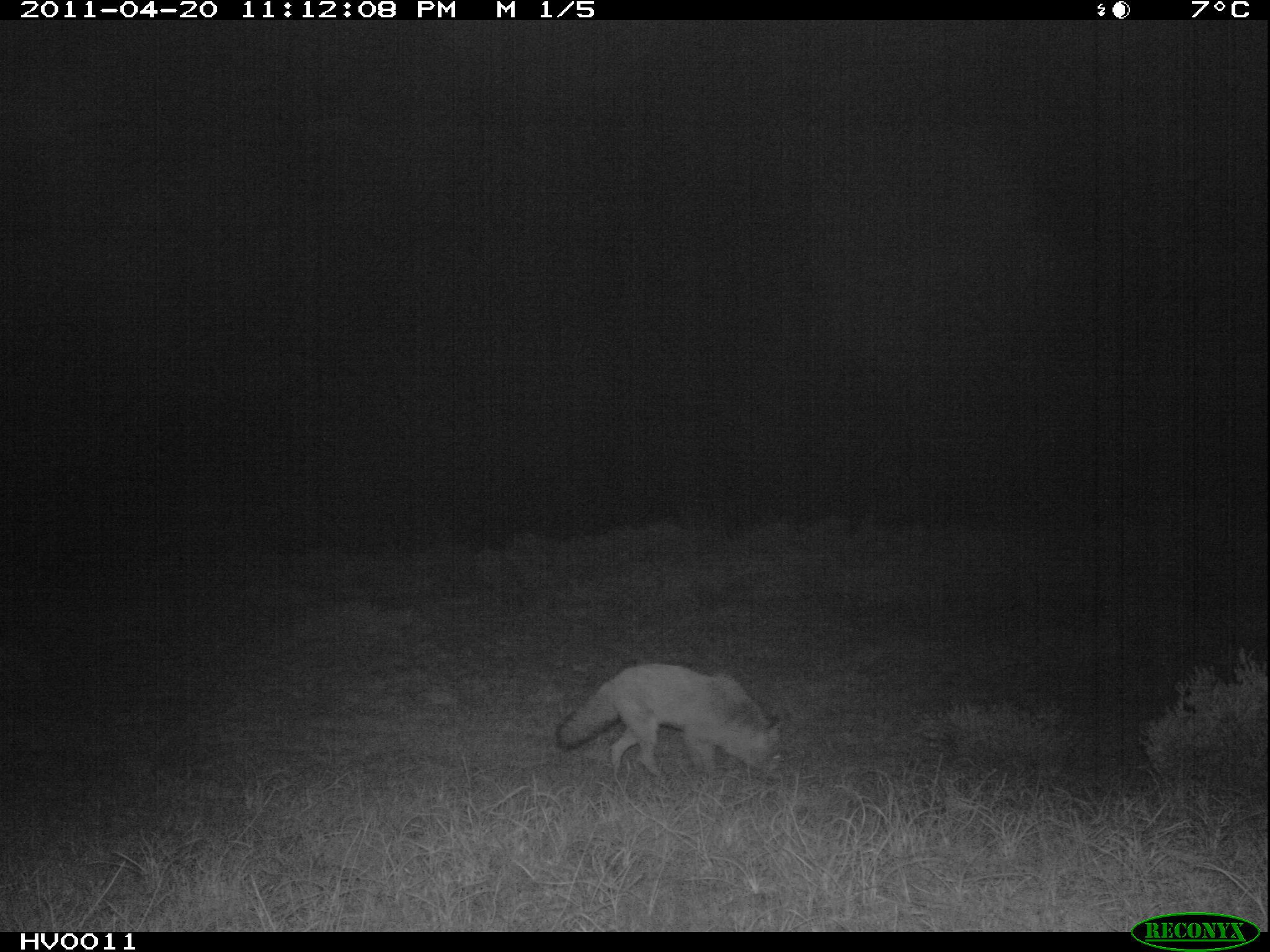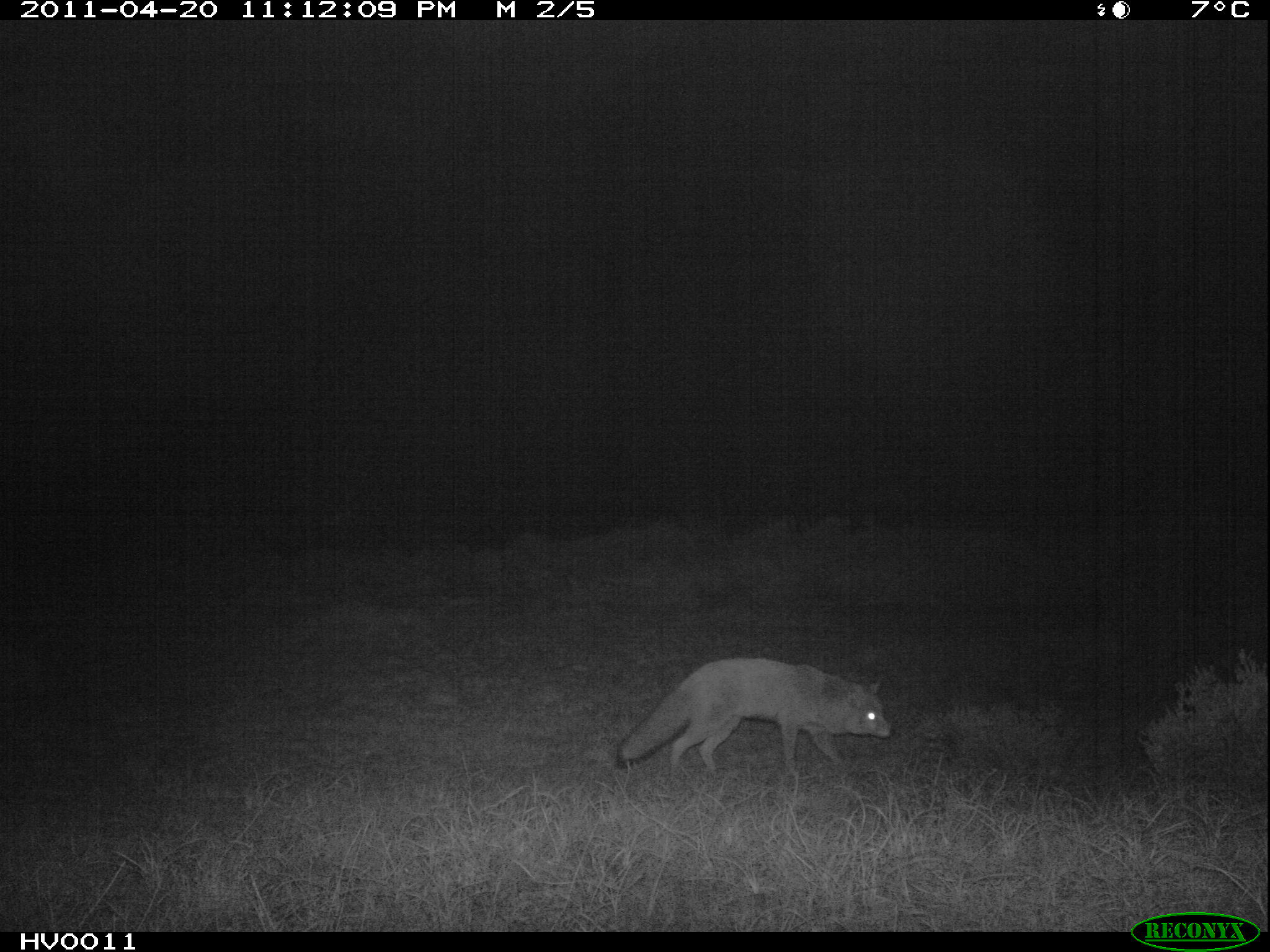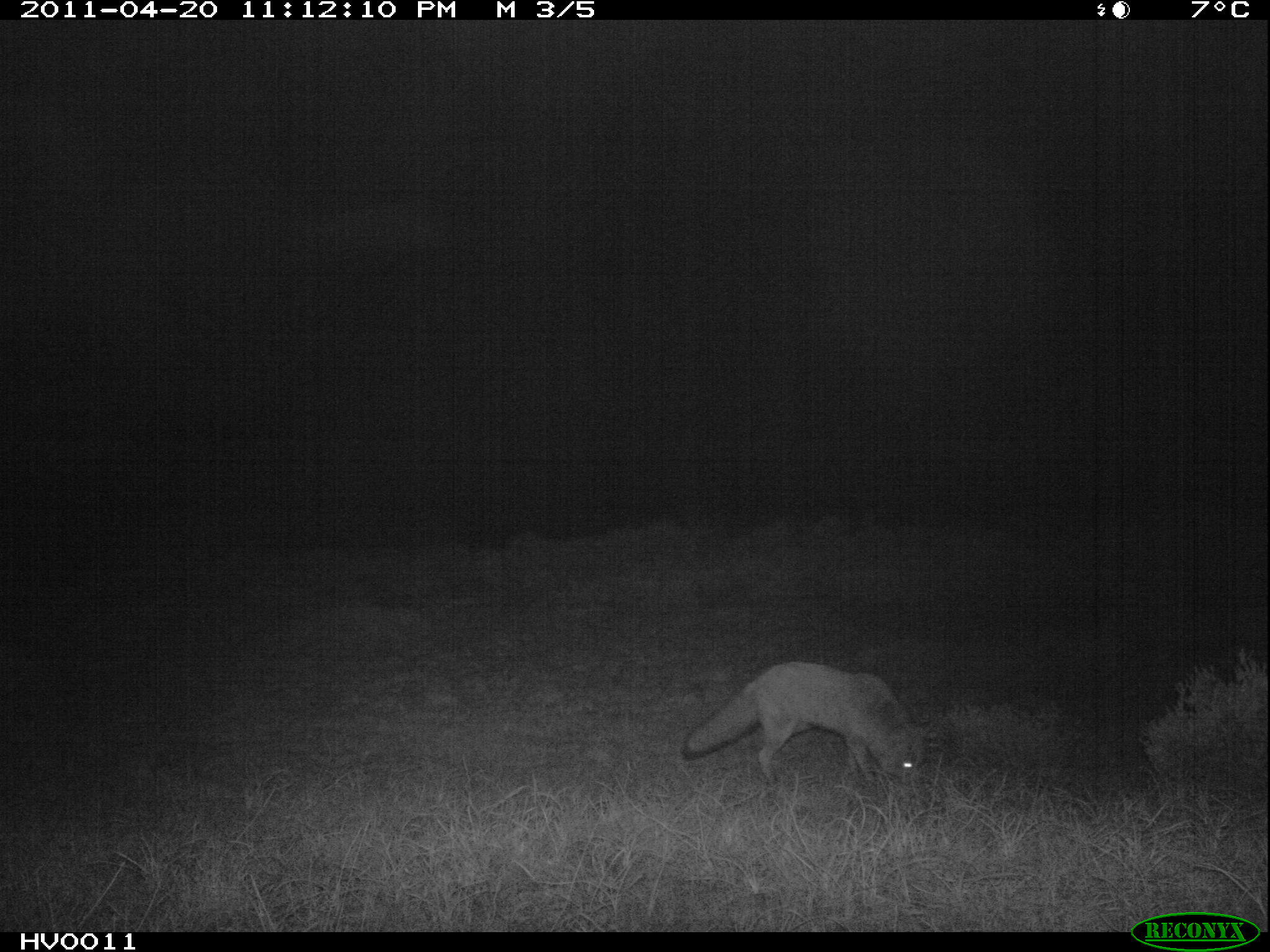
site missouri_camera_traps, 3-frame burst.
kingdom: Animalia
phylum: Chordata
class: Mammalia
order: Carnivora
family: Canidae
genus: Vulpes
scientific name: Vulpes vulpes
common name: red fox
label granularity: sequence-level